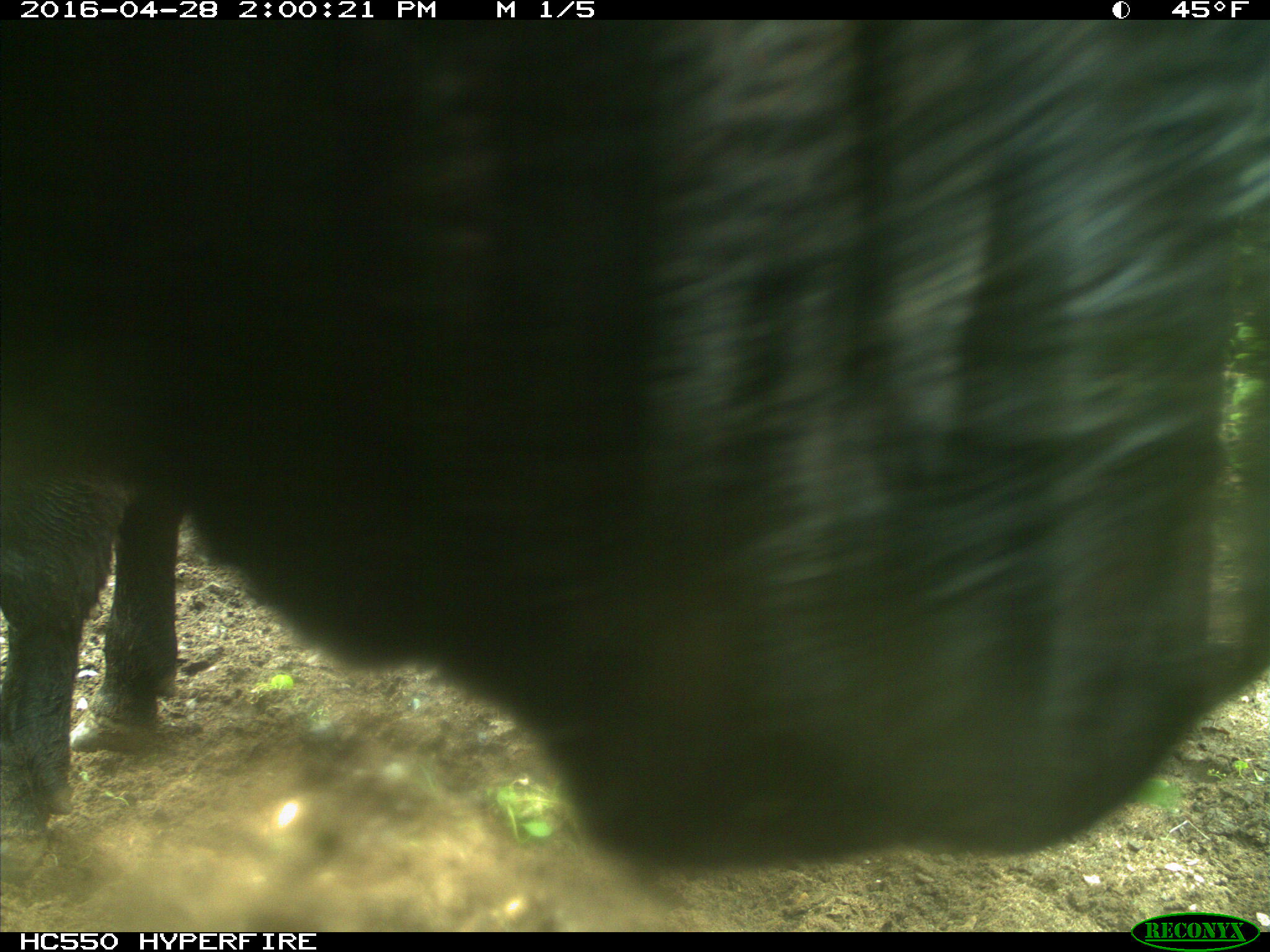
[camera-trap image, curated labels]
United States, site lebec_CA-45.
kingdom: Animalia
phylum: Chordata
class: Mammalia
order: Artiodactyla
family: Bovidae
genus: Bos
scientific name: Bos taurus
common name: domestic cow